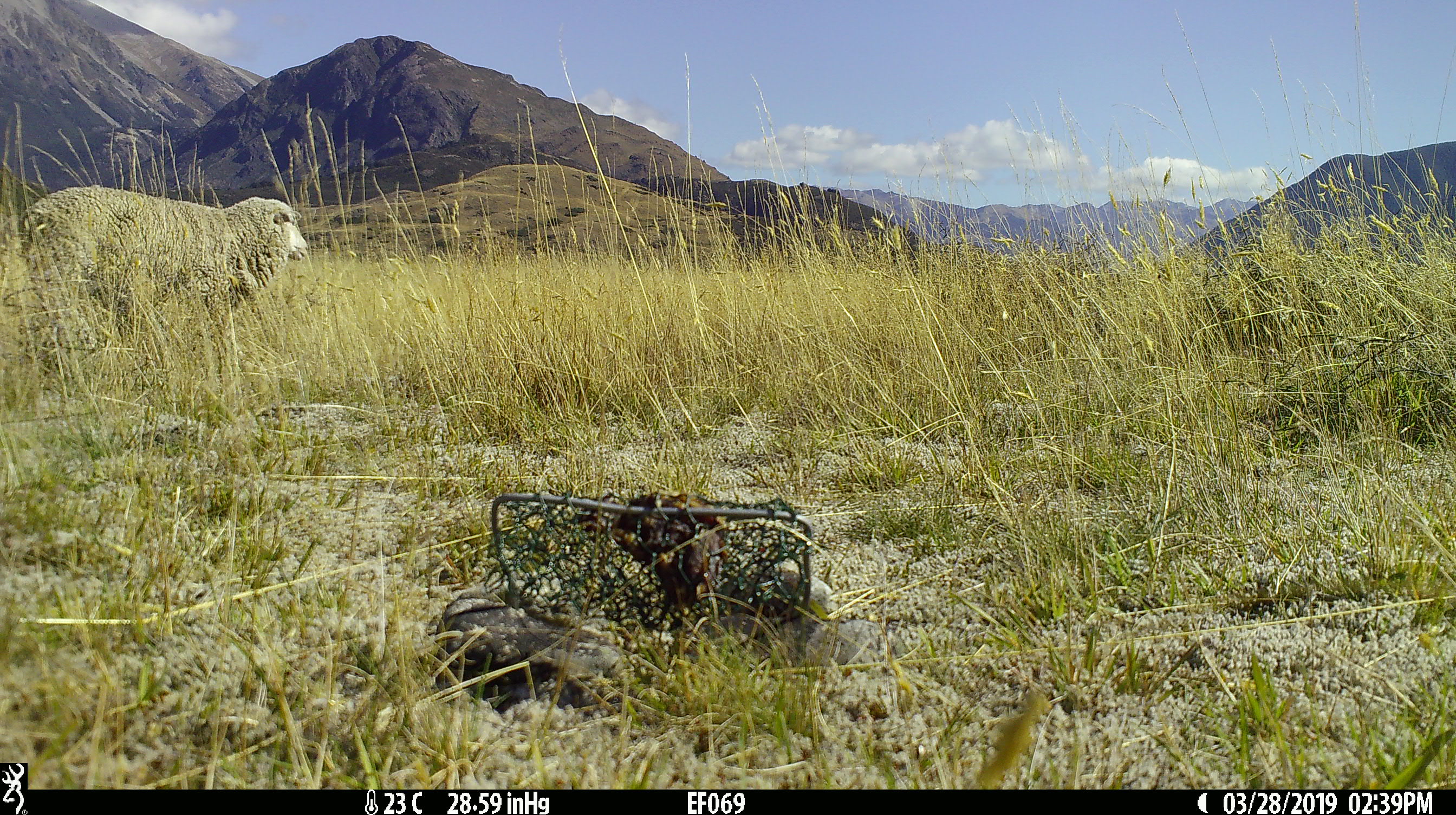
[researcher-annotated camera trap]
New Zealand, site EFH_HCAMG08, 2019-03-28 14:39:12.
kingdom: Animalia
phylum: Chordata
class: Mammalia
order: Artiodactyla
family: Bovidae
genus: Ovis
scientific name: Ovis aries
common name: domestic sheep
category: sheep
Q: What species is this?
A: Sheep (domestic sheep) (Ovis aries).